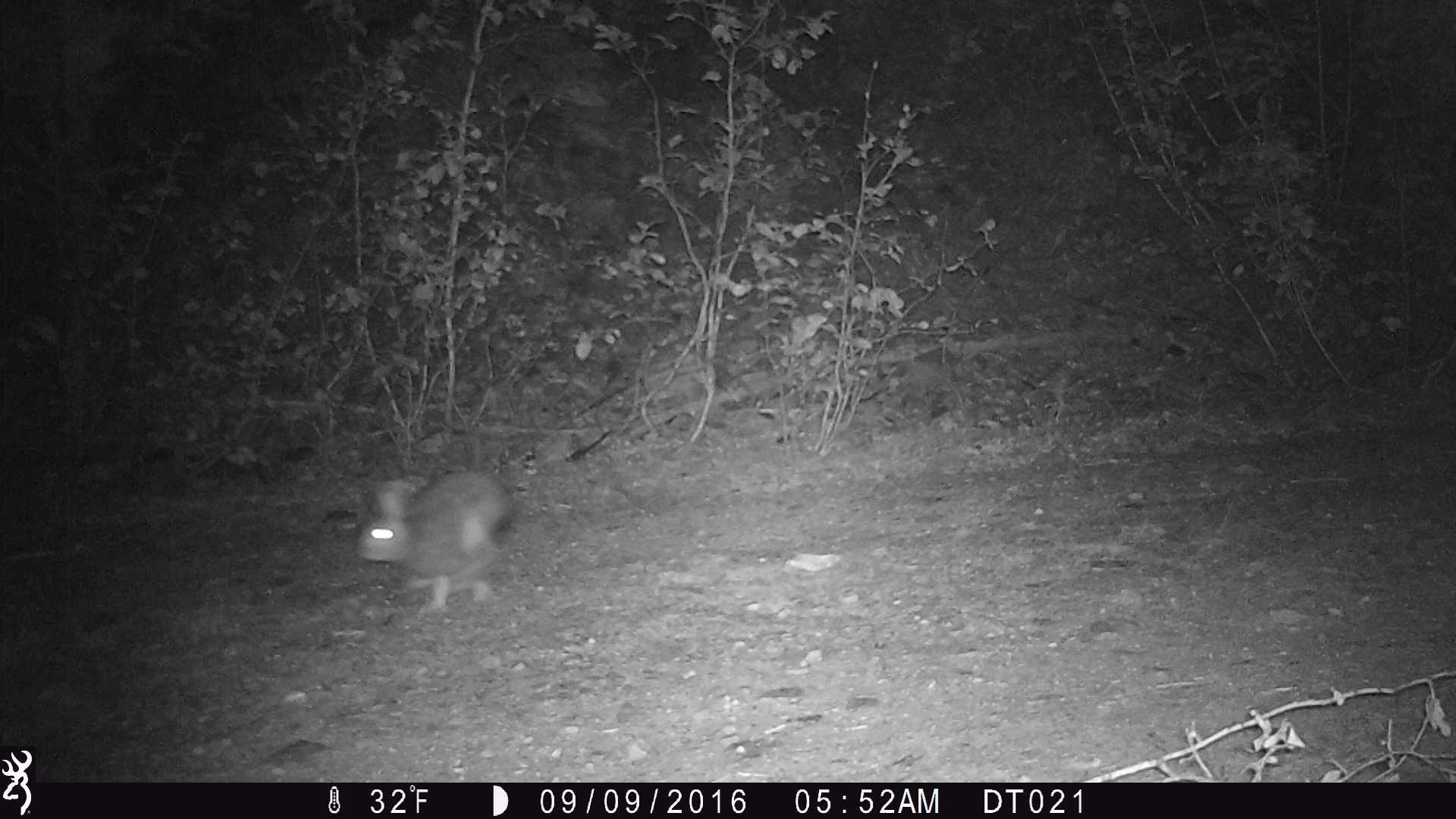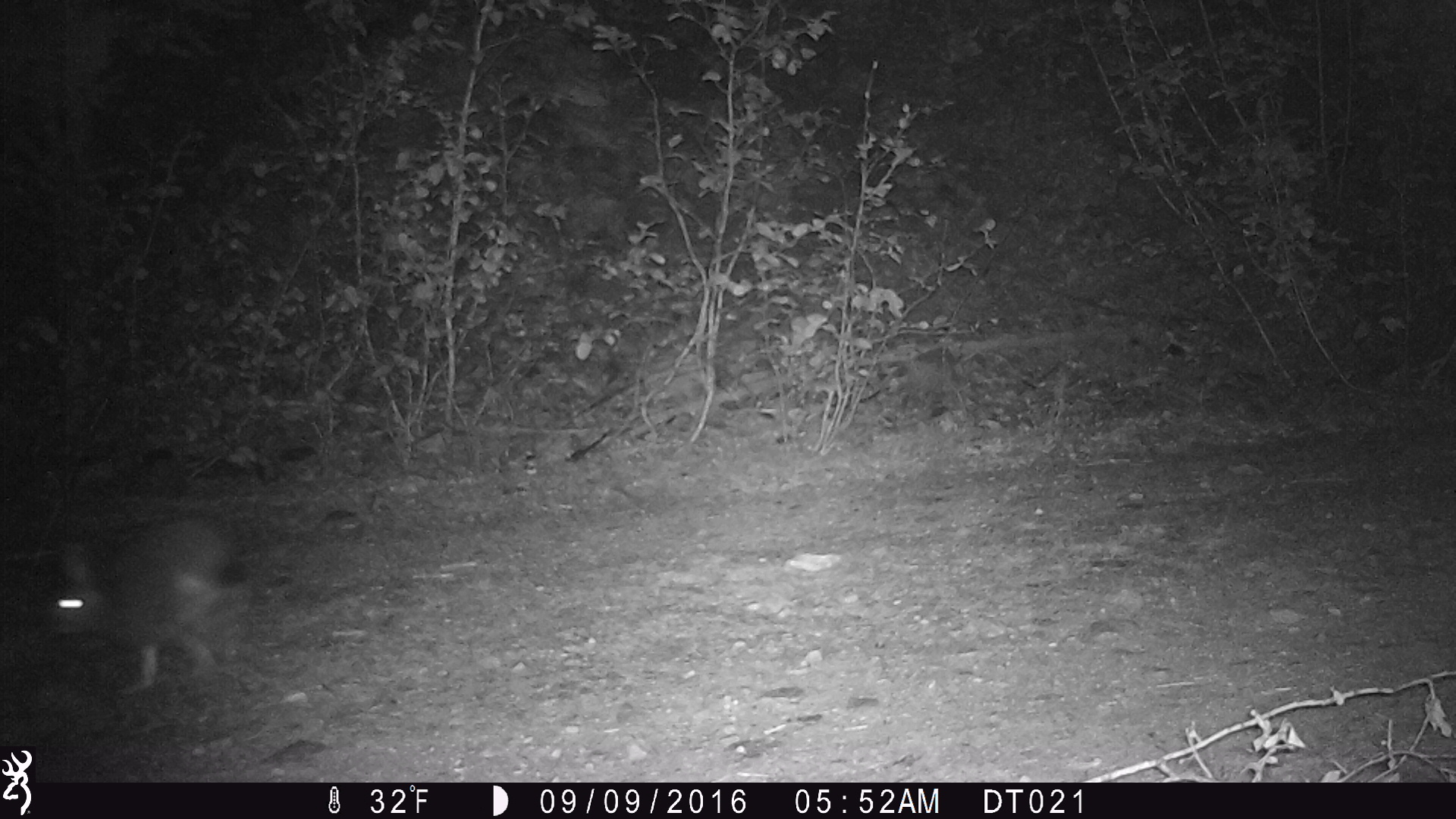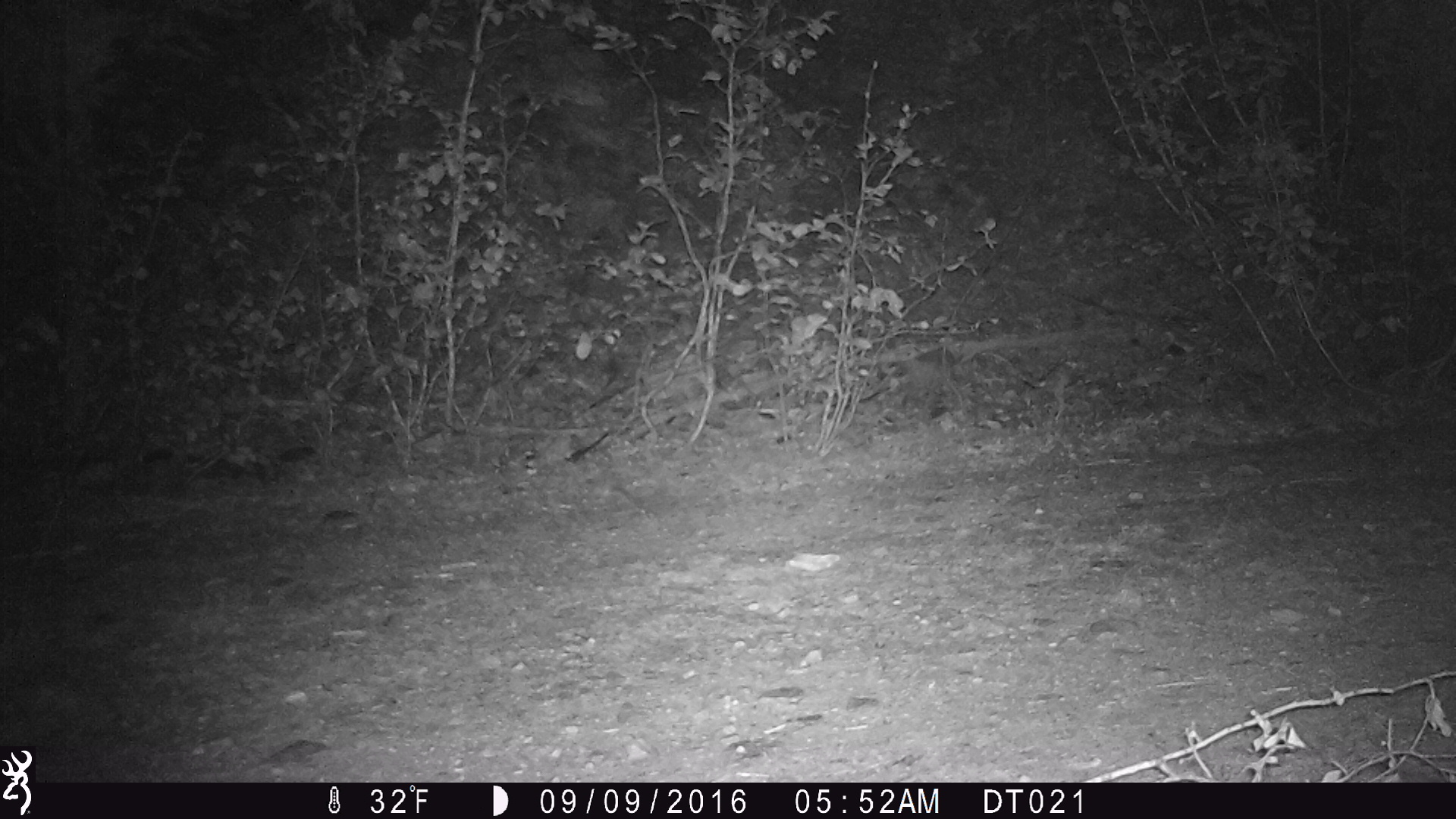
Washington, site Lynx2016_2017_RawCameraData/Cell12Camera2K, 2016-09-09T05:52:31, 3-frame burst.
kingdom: Animalia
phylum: Chordata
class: Mammalia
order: Lagomorpha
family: Leporidae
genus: Lepus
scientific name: Lepus americanus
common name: snowshoe hare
Lepus americanus (snowshoe hare). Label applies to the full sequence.